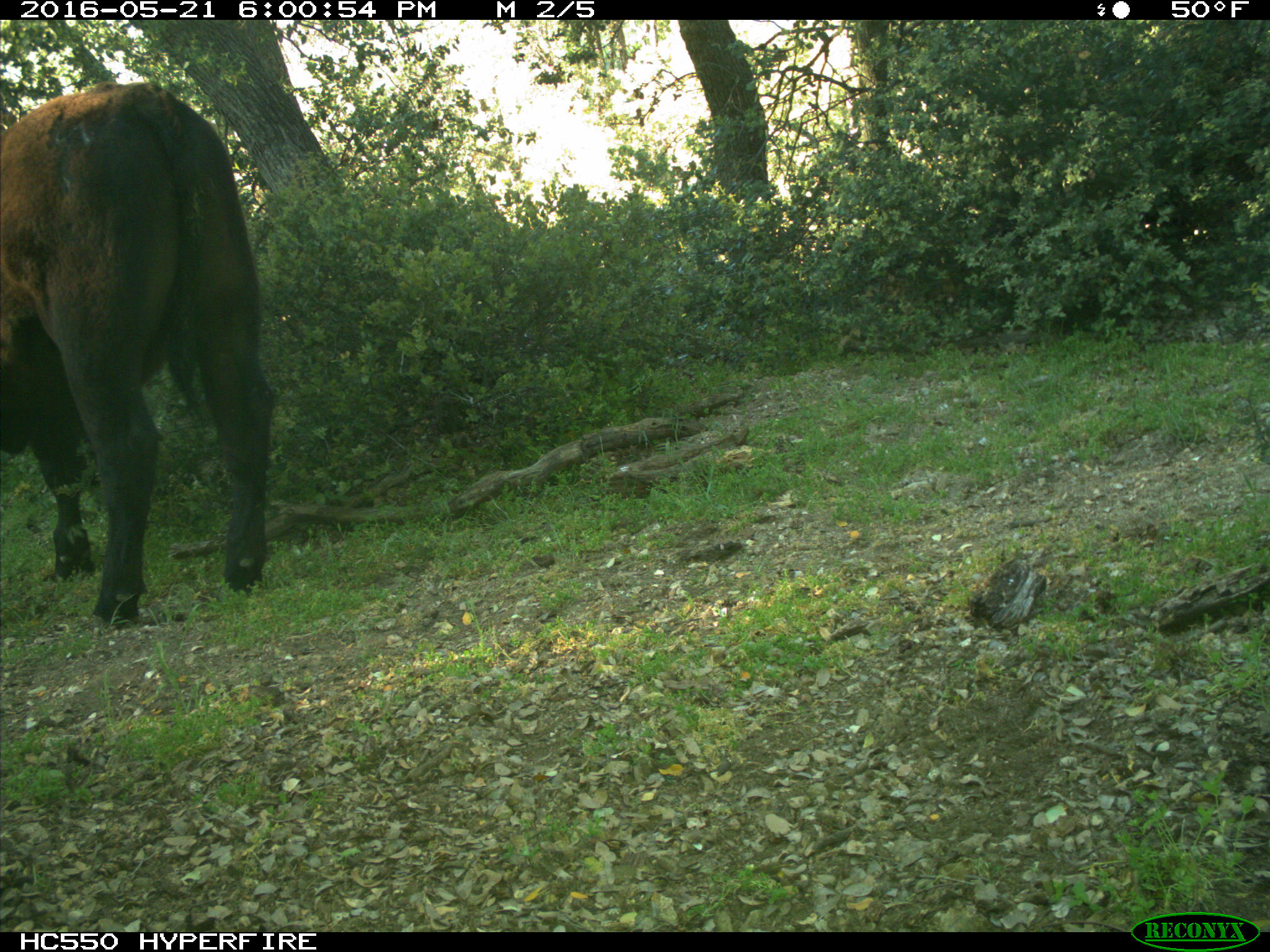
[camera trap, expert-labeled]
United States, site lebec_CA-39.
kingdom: Animalia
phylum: Chordata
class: Mammalia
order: Artiodactyla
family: Bovidae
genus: Bos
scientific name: Bos taurus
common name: domestic cow